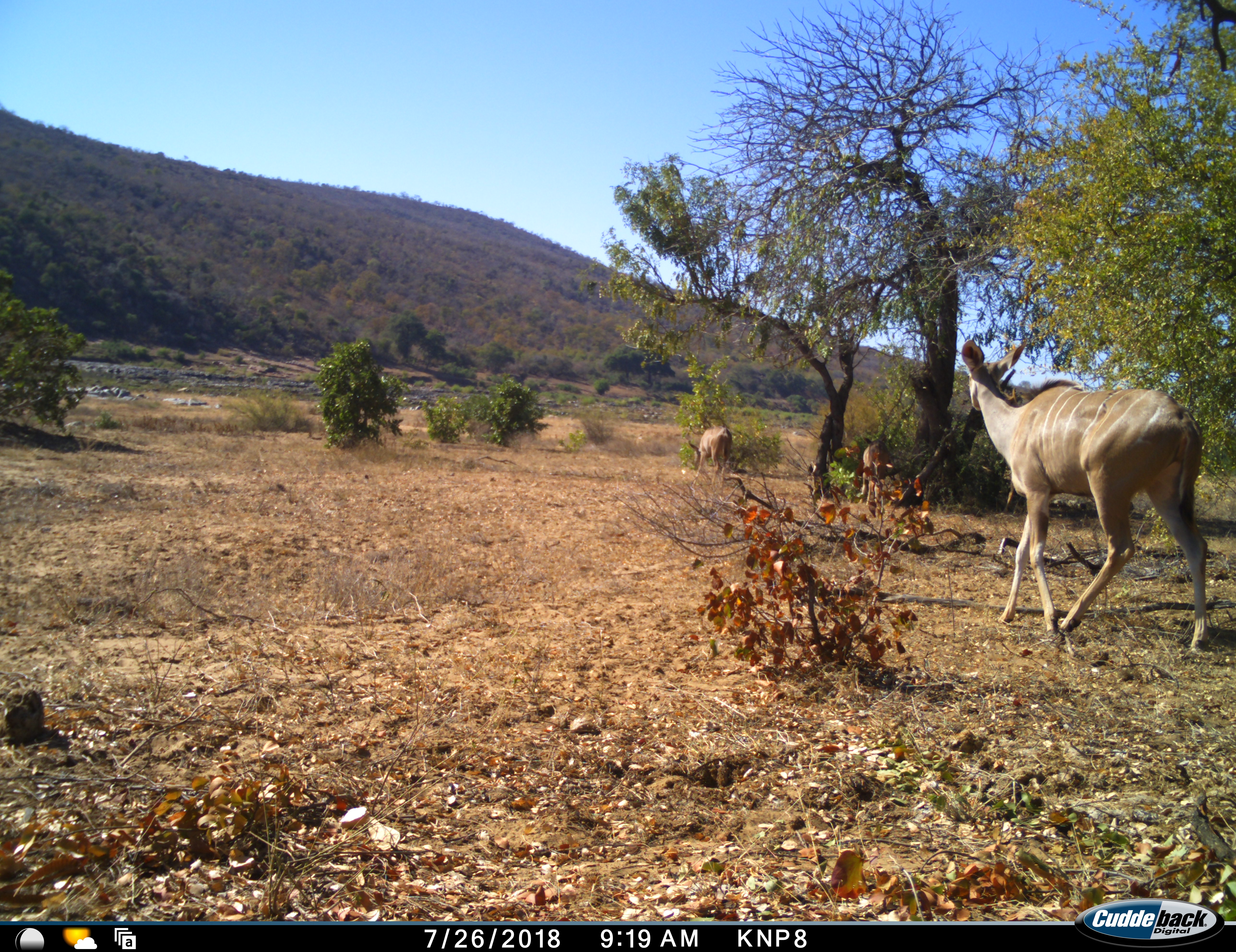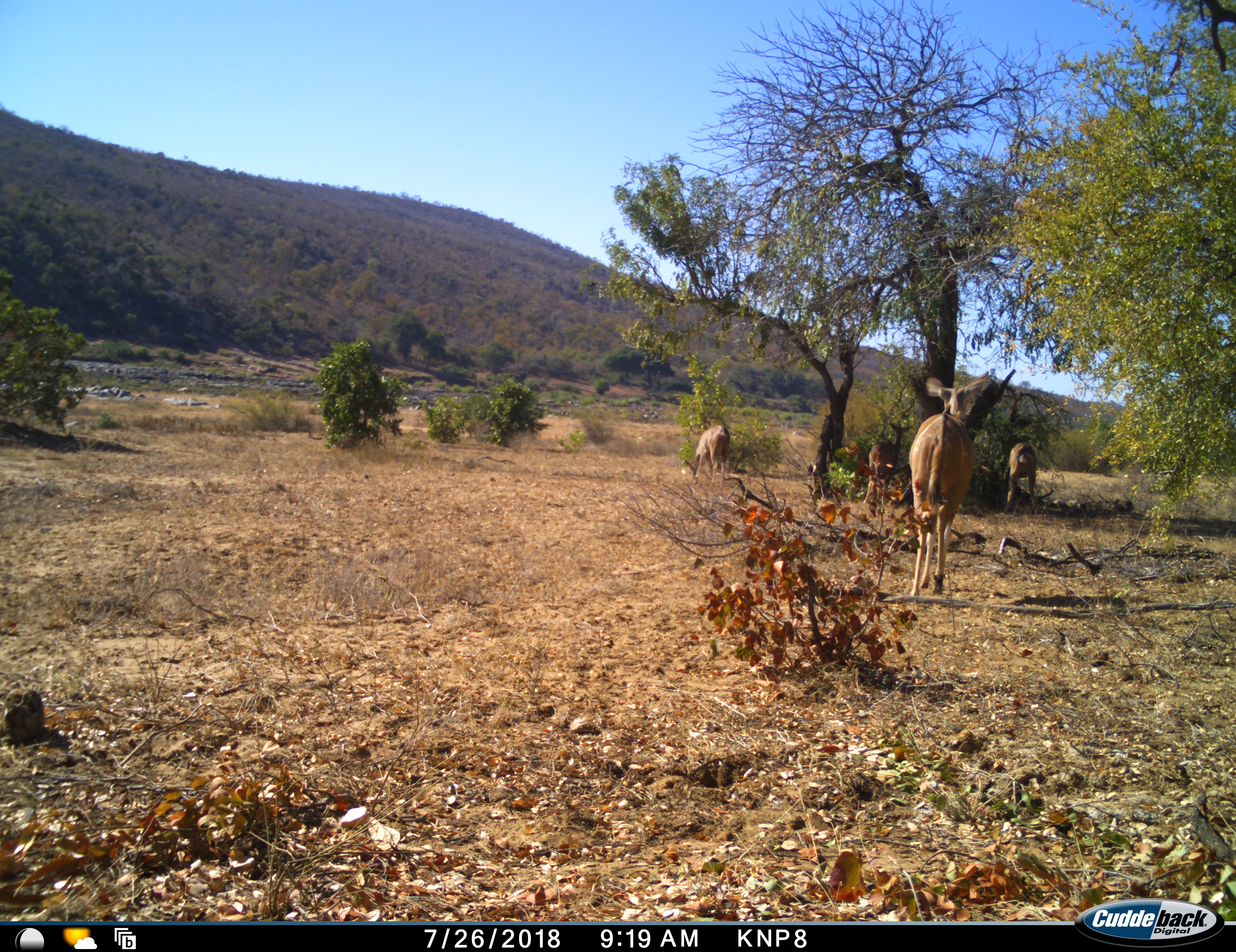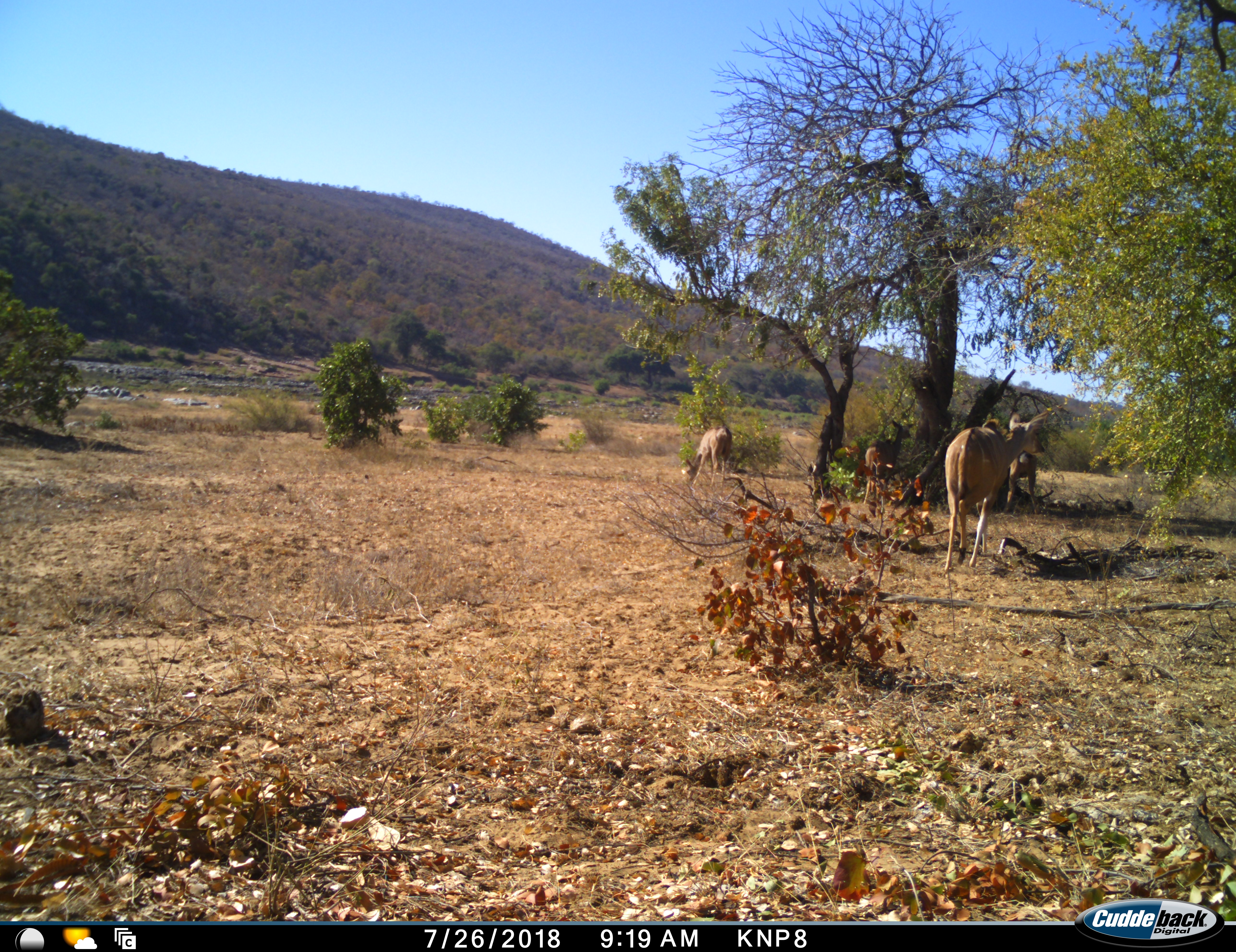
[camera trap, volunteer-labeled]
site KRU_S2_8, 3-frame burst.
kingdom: Animalia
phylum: Chordata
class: Mammalia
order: Artiodactyla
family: Bovidae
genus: Tragelaphus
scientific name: Tragelaphus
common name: kudu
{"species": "kudu (Tragelaphus)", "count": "4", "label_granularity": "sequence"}